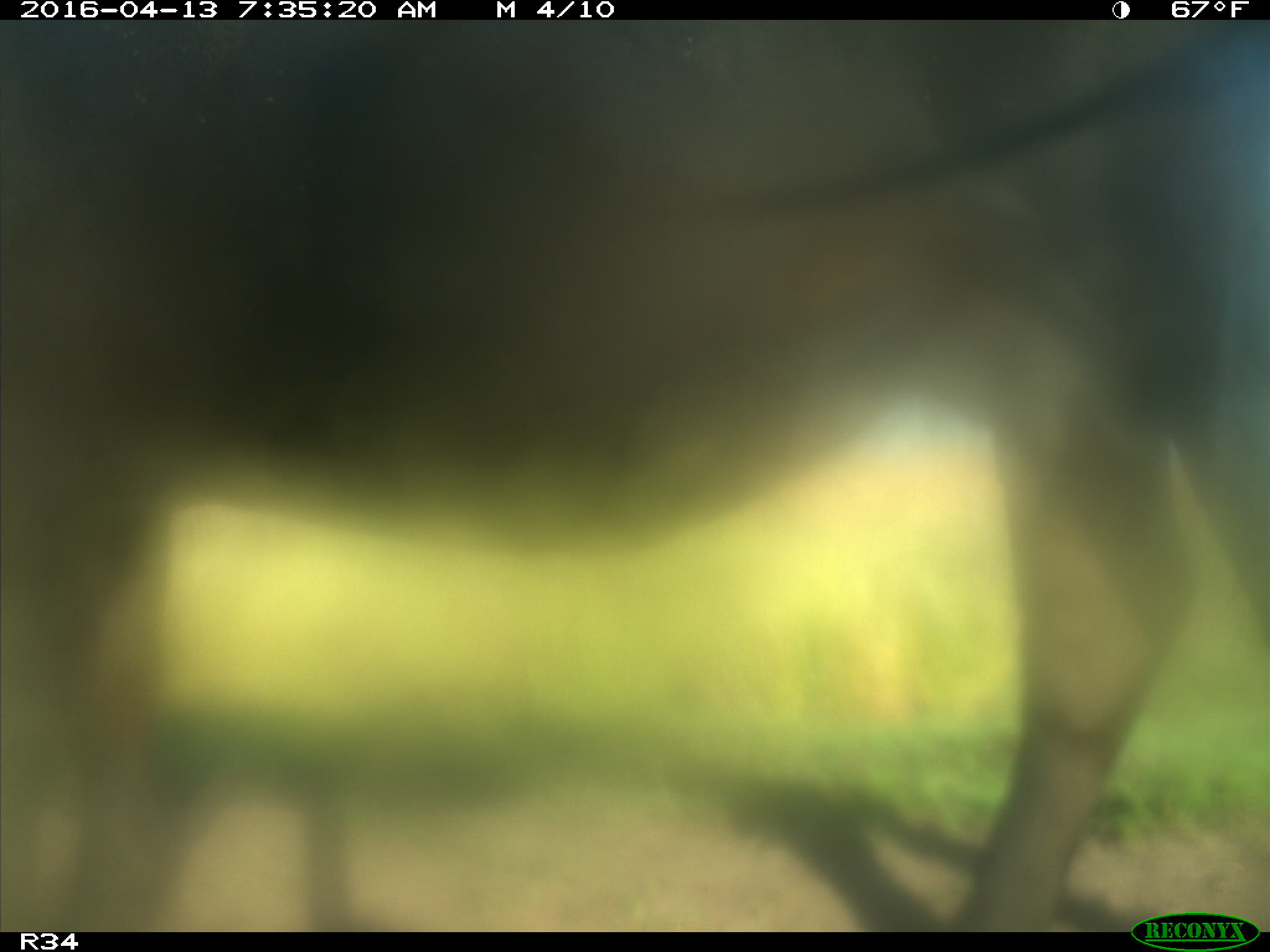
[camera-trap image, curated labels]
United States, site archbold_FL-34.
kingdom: Animalia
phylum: Chordata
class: Mammalia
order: Artiodactyla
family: Bovidae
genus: Bos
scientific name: Bos taurus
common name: domestic cow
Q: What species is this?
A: Bos taurus (domestic cow).